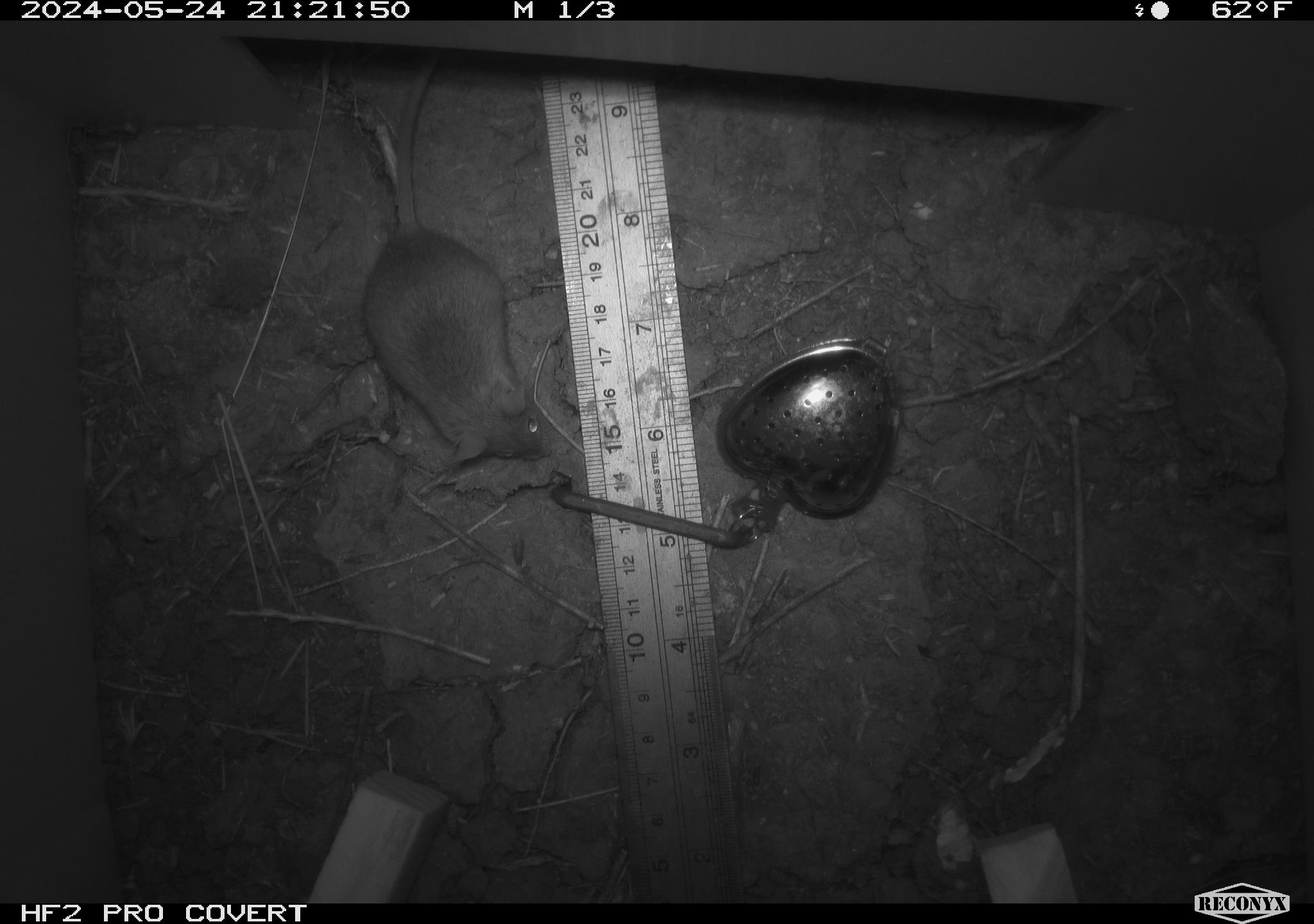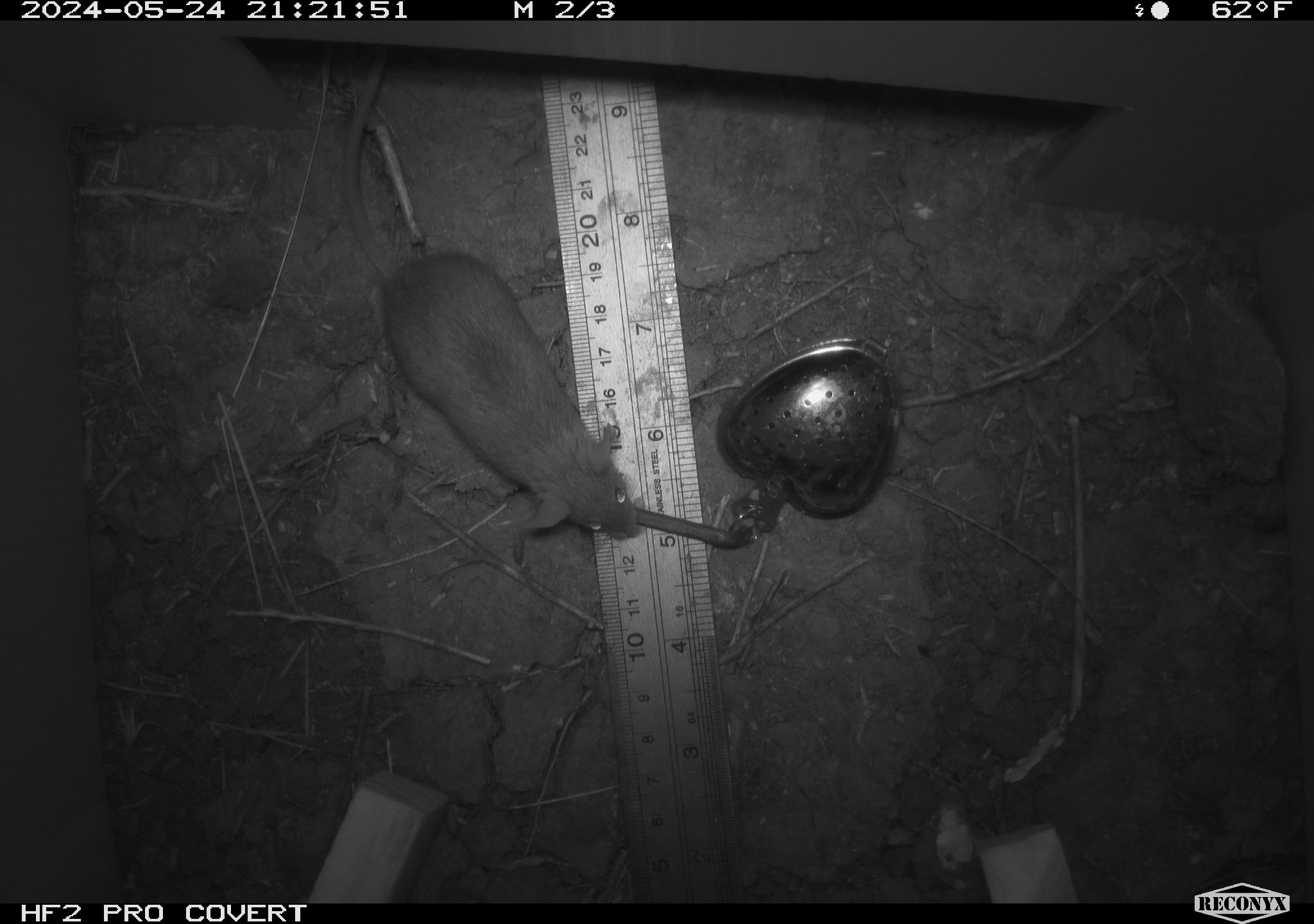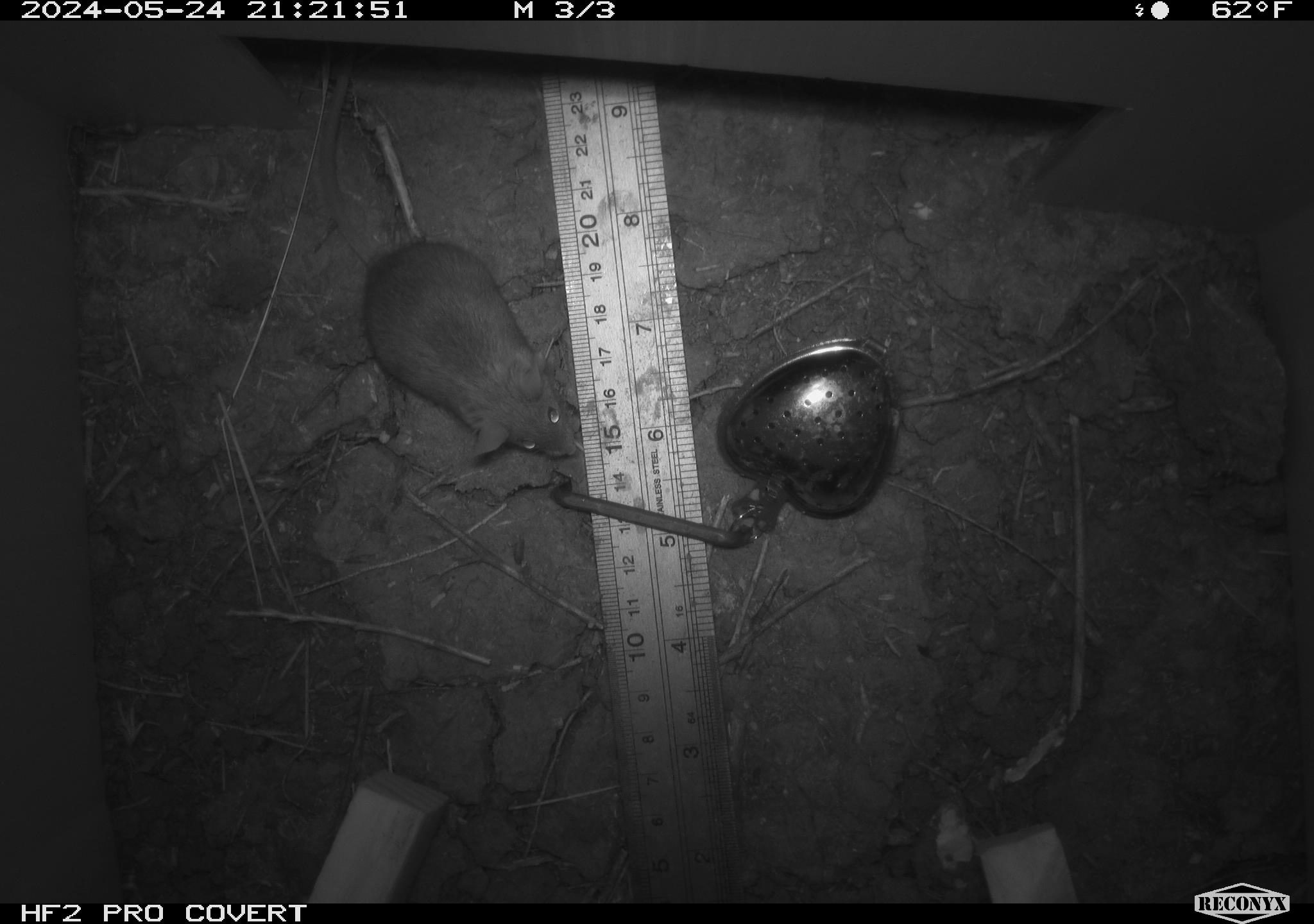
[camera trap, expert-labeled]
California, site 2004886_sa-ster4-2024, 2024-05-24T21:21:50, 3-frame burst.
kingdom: Animalia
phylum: Chordata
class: Mammalia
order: Rodentia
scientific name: Rodentia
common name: mouse species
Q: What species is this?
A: Mouse species (Rodentia).